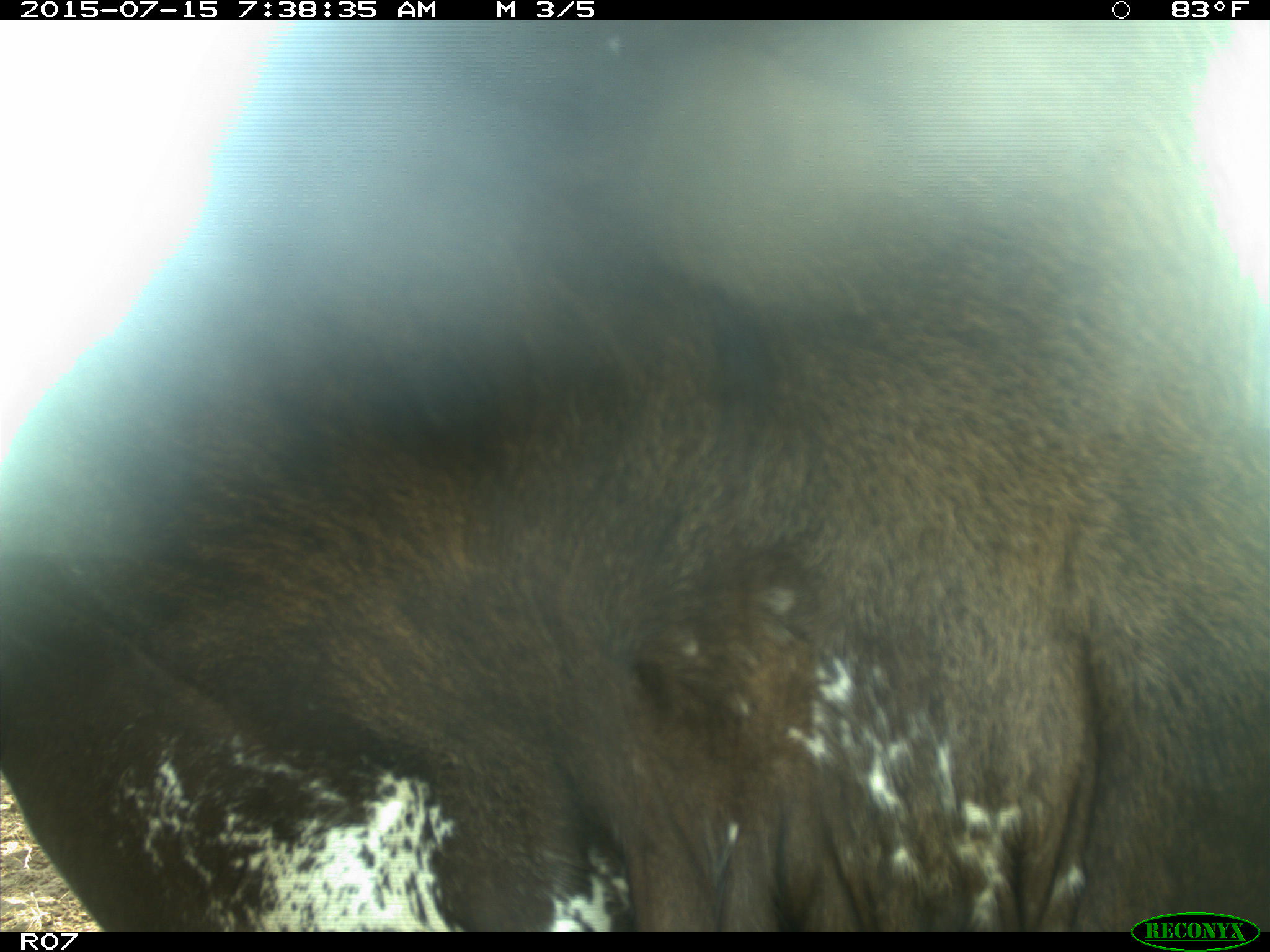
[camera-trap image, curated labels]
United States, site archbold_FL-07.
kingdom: Animalia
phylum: Chordata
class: Mammalia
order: Artiodactyla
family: Bovidae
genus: Bos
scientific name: Bos taurus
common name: domestic cow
Bos taurus (domestic cow).